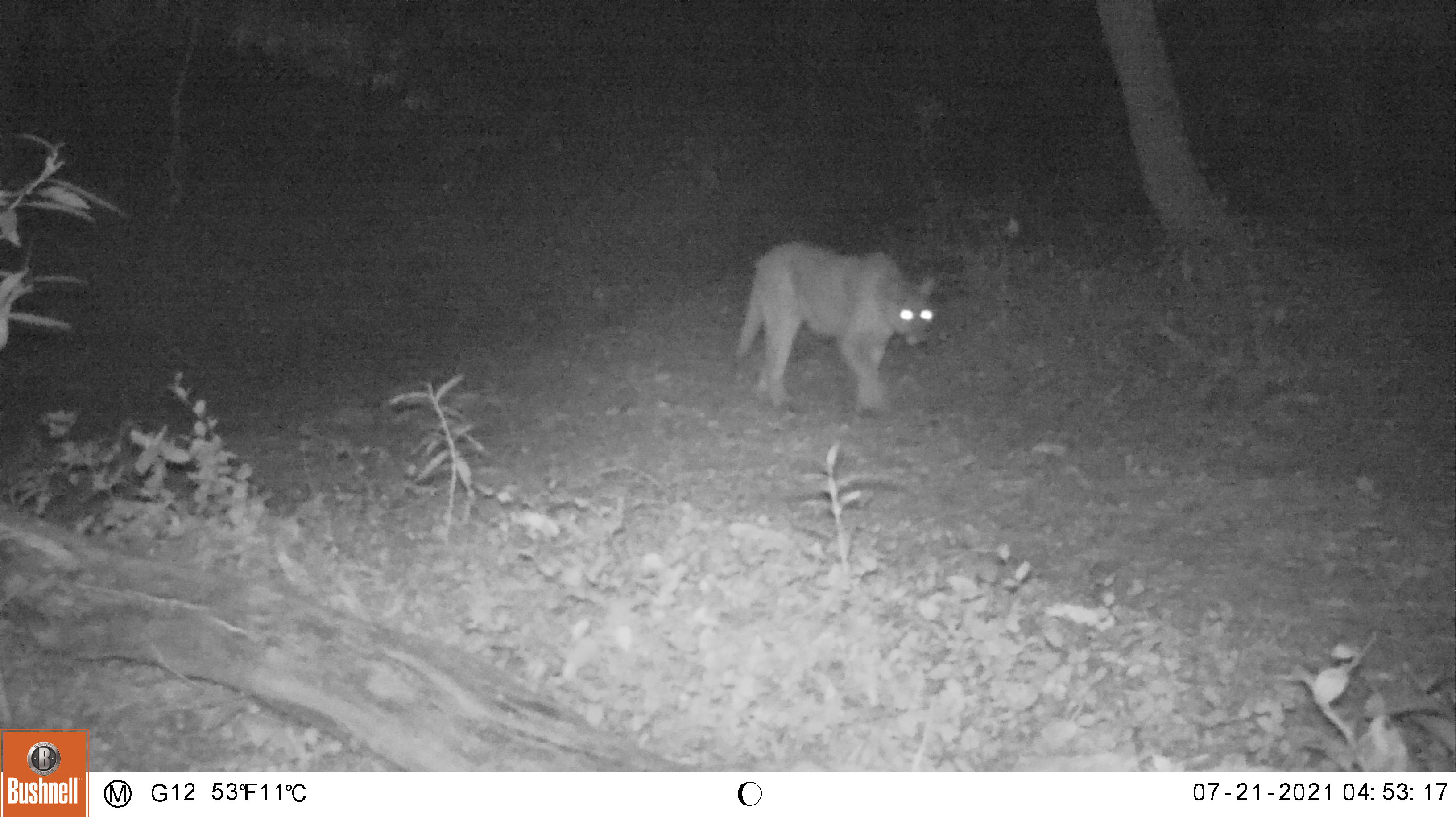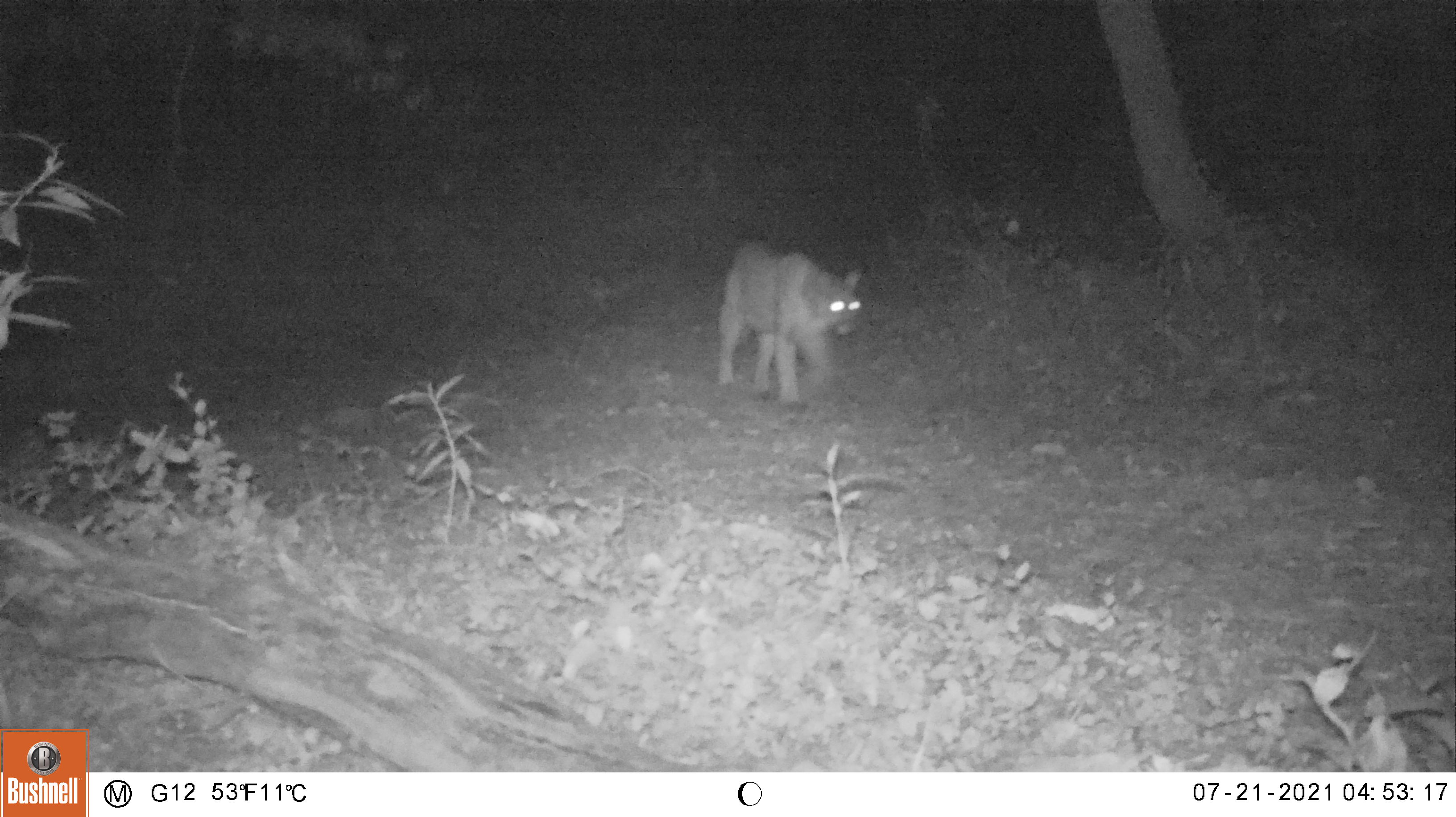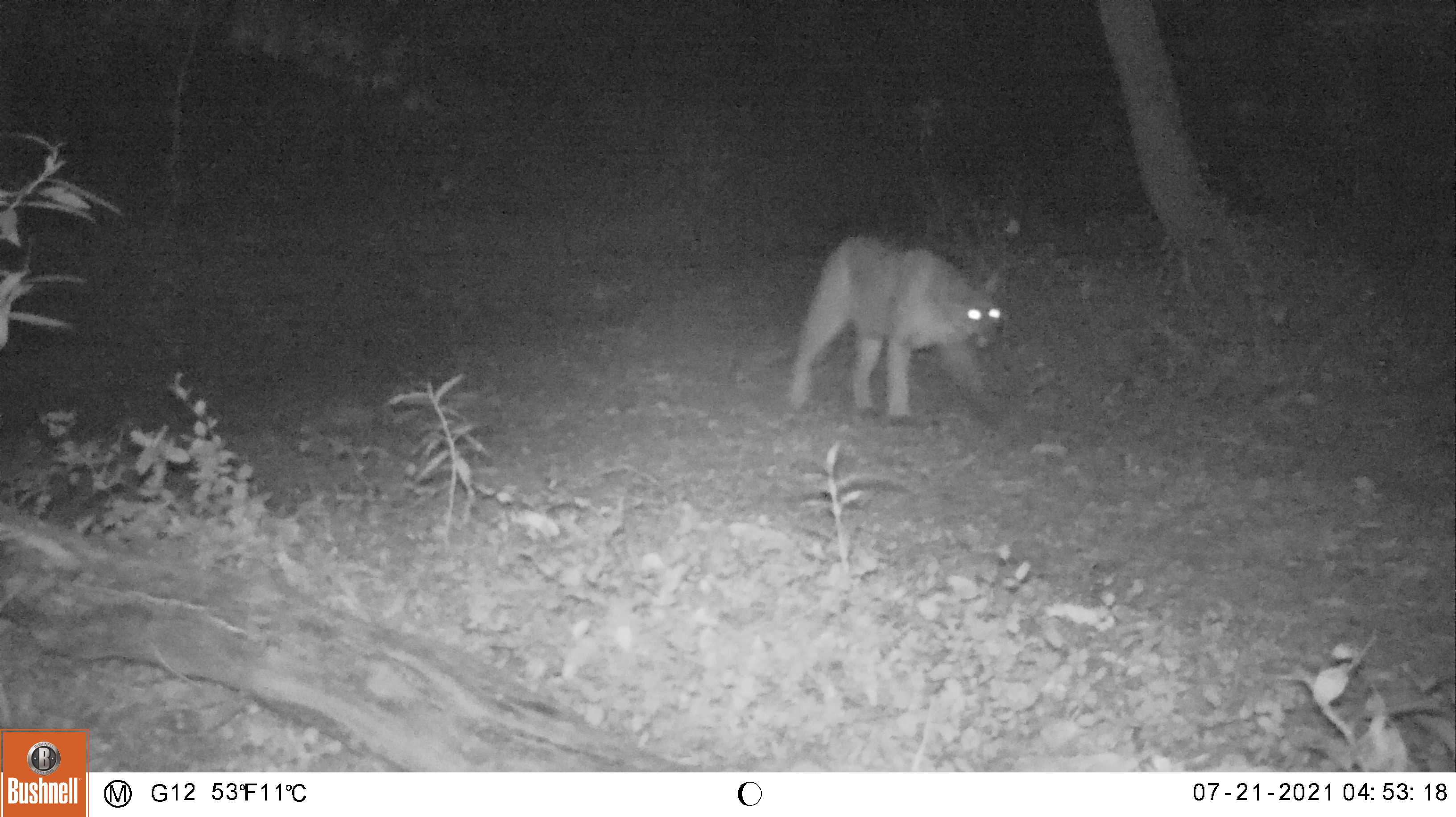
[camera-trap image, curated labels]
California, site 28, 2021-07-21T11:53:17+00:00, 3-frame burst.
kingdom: Animalia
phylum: Chordata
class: Mammalia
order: Carnivora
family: Felidae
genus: Puma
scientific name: Puma concolor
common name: puma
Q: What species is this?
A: Puma (Puma concolor).